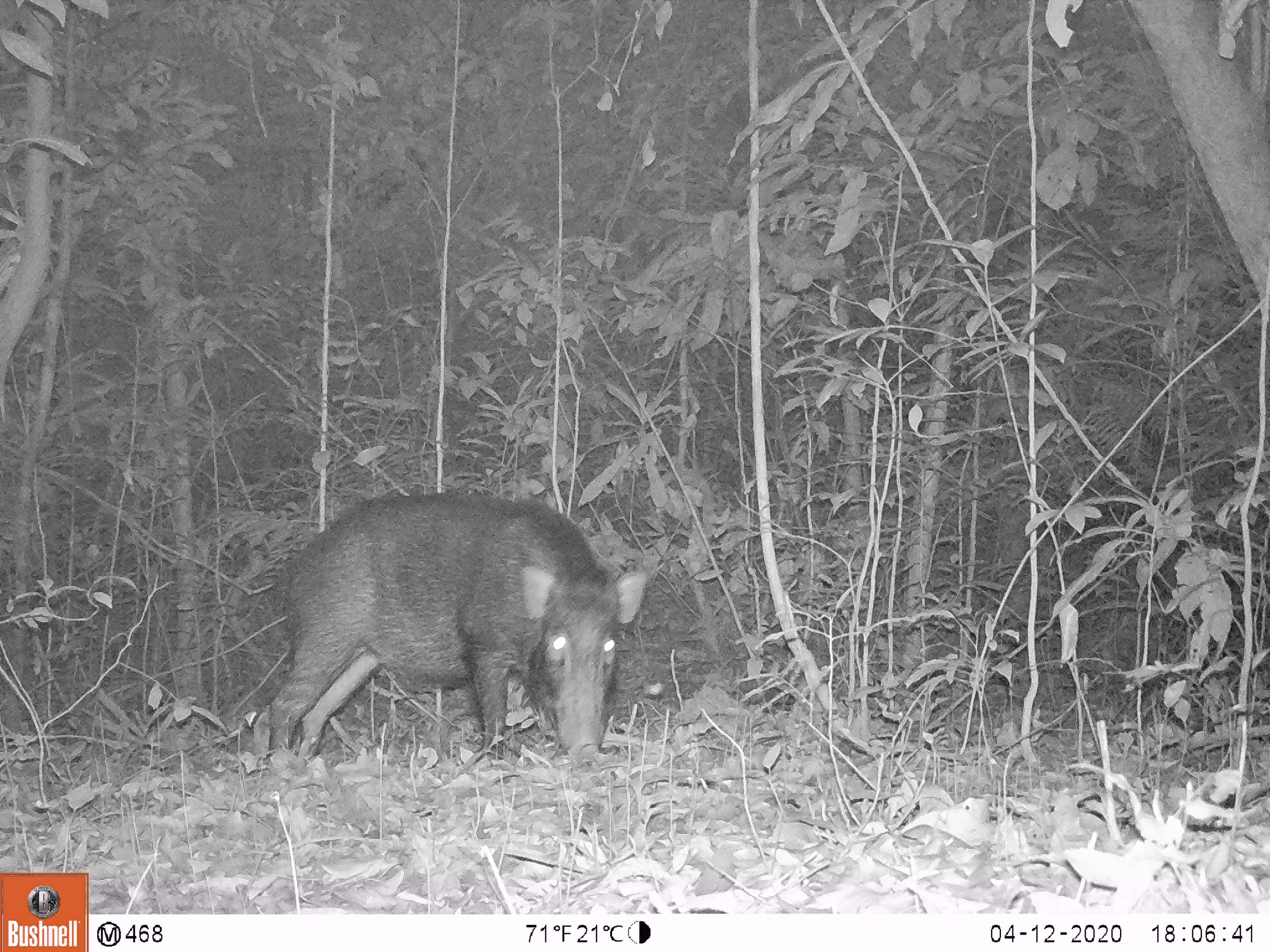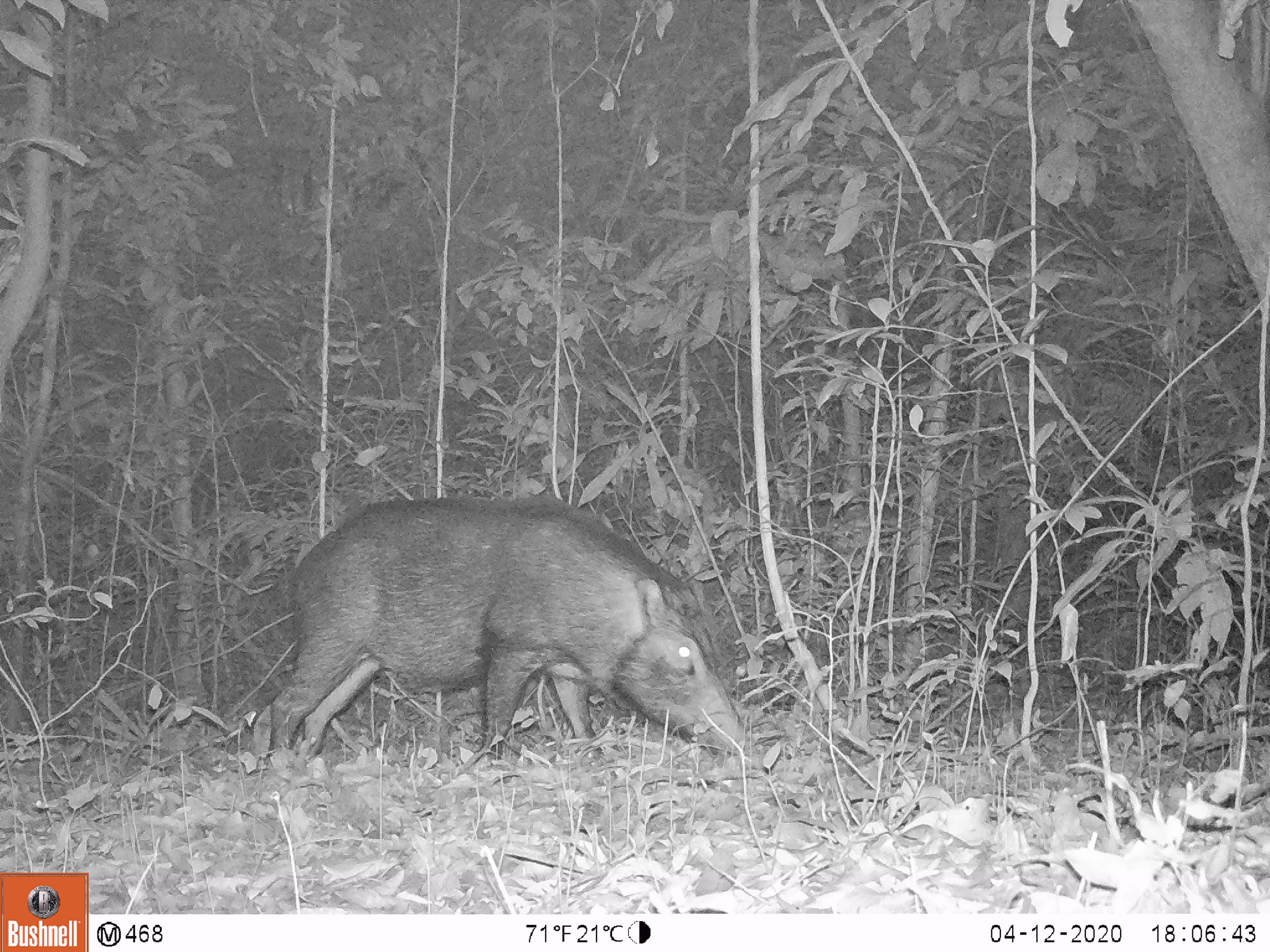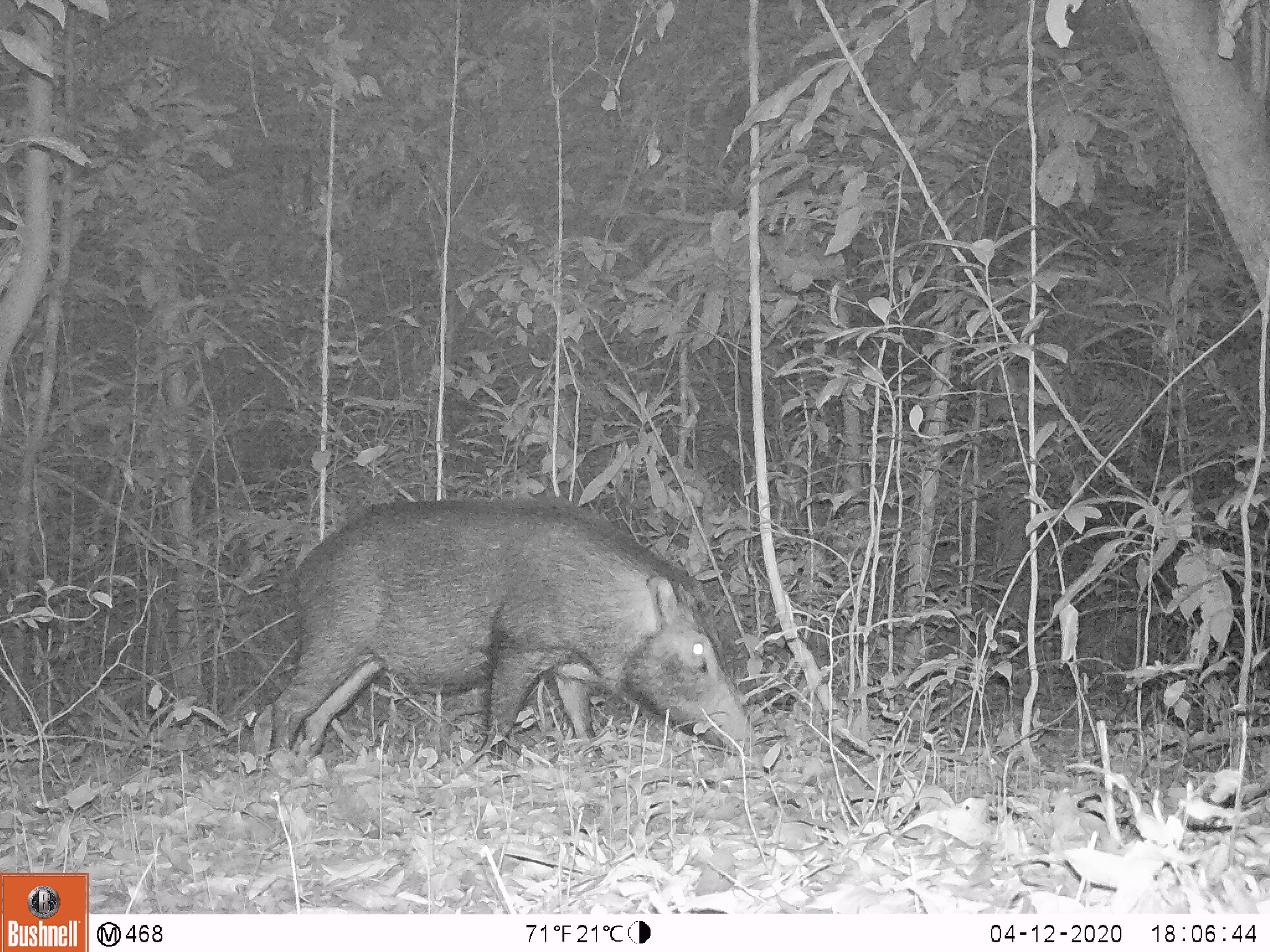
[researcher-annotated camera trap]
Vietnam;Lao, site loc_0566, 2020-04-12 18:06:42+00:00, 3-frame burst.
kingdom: Animalia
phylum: Chordata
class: Mammalia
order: Artiodactyla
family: Suidae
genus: Sus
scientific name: Sus scrofa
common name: eurasian wild pig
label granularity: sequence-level